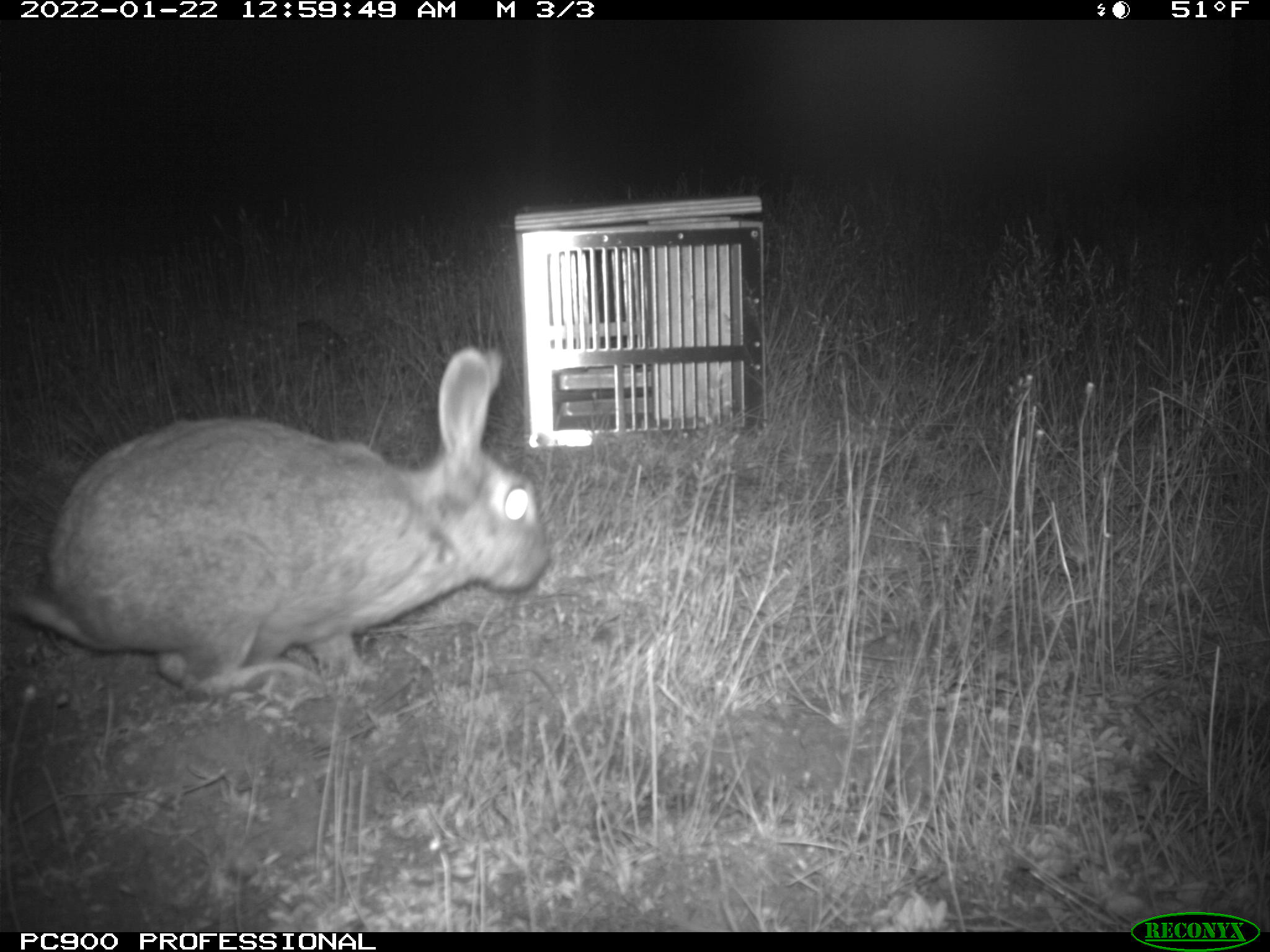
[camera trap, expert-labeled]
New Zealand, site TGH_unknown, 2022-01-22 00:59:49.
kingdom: Animalia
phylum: Chordata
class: Mammalia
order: Lagomorpha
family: Leporidae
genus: Oryctolagus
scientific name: Oryctolagus cuniculus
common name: european rabbit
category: rabbit